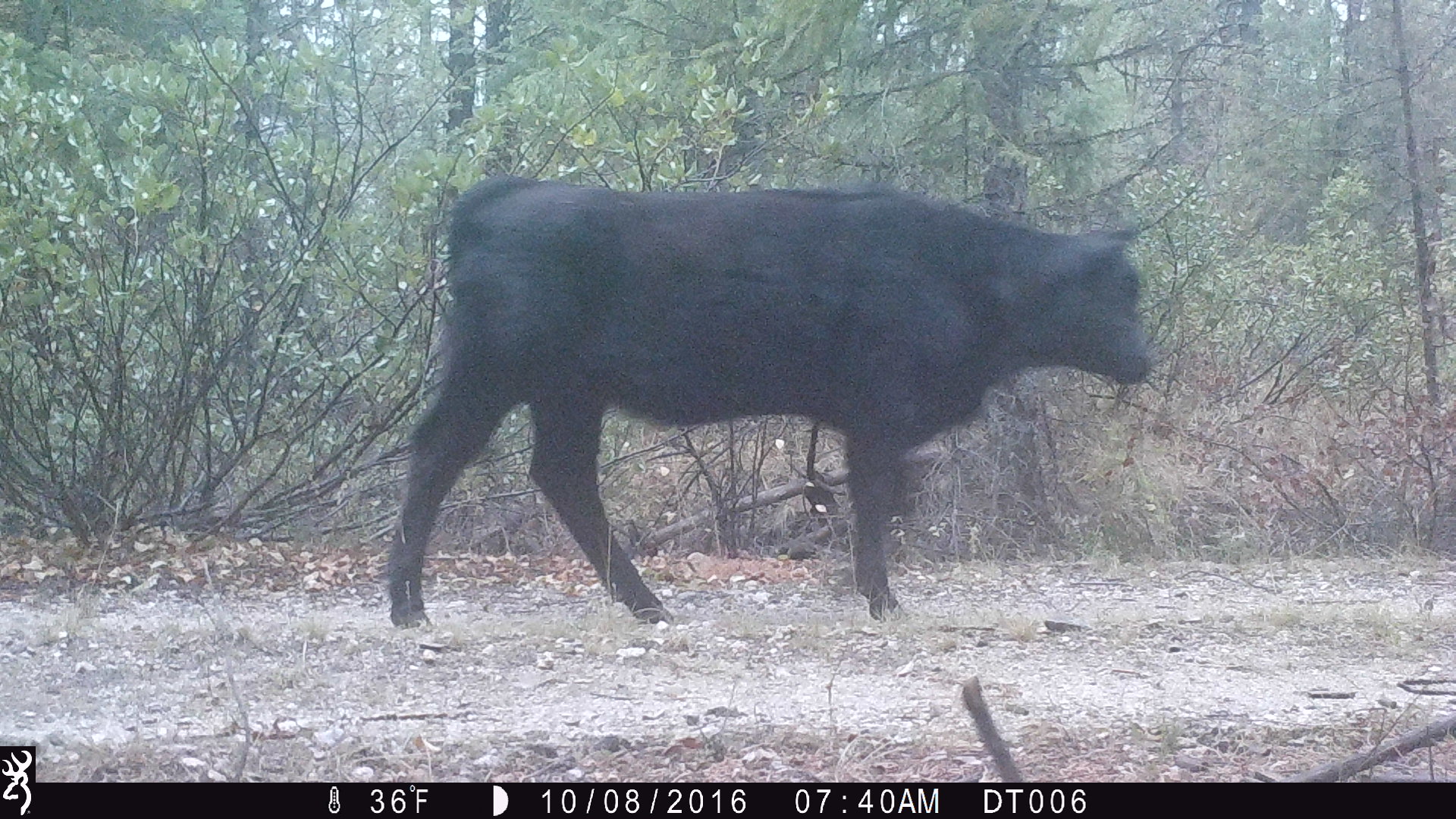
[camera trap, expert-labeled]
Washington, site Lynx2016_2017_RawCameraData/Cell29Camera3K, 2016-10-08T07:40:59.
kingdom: Animalia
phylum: Chordata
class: Mammalia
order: Artiodactyla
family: Bovidae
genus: Bos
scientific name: Bos taurus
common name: domestic cattle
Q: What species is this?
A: Domestic cattle (Bos taurus).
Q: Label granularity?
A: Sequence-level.